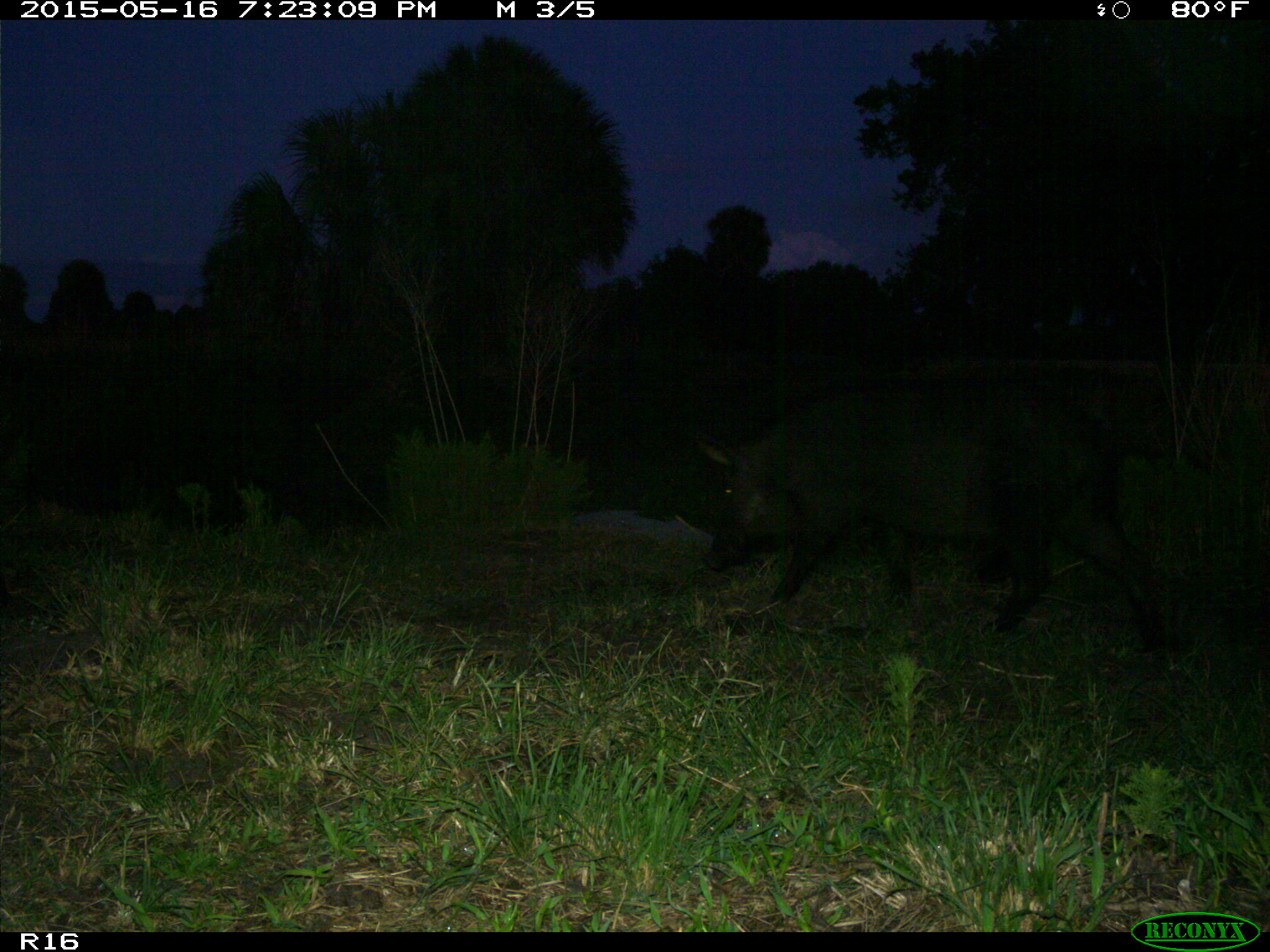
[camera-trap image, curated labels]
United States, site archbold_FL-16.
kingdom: Animalia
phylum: Chordata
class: Mammalia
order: Artiodactyla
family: Suidae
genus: Sus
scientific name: Sus scrofa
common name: wild boar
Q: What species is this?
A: Sus scrofa (wild boar).